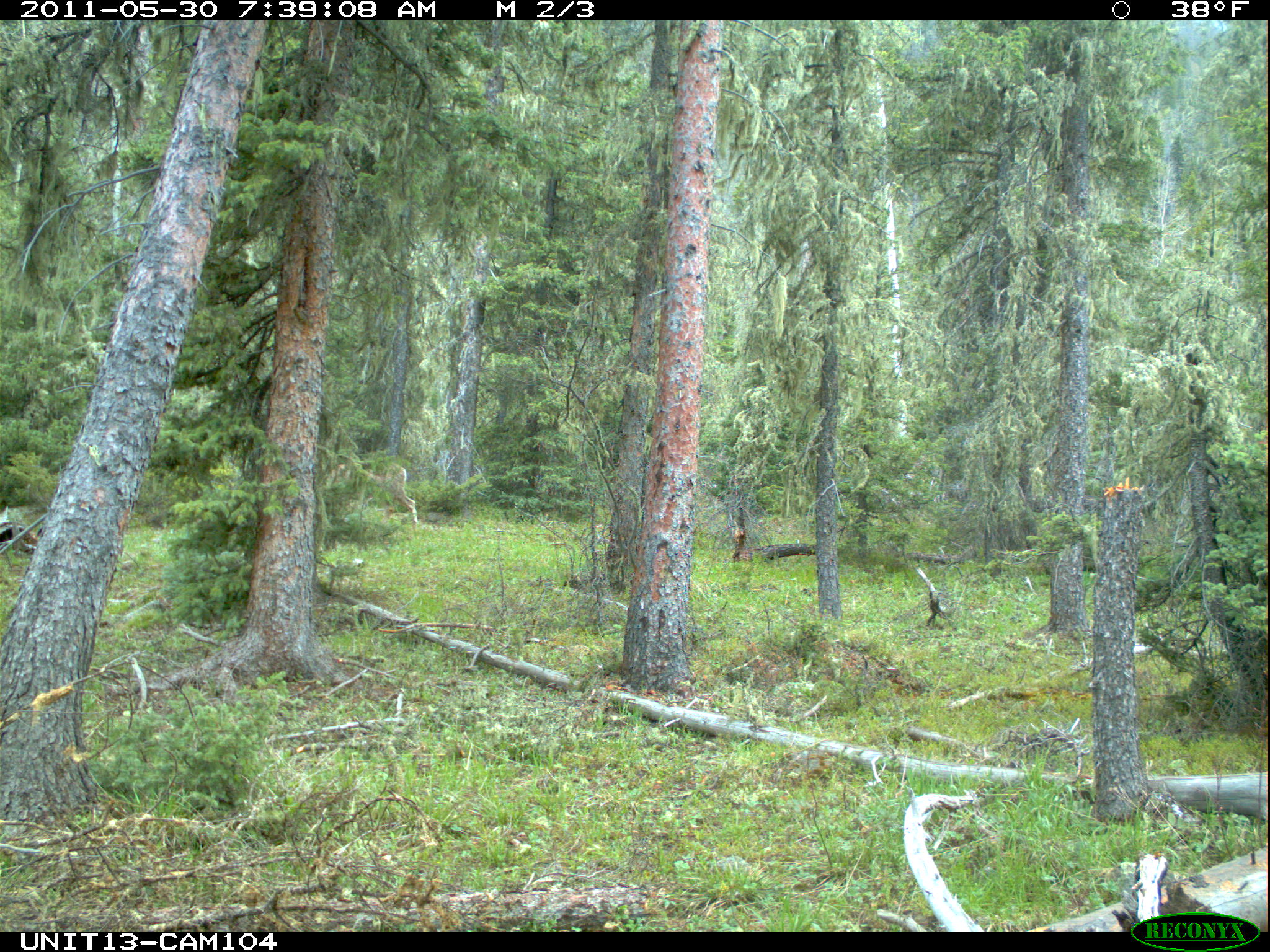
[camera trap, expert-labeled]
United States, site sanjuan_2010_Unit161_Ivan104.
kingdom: Animalia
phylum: Chordata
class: Mammalia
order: Artiodactyla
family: Cervidae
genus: Odocoileus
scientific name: Odocoileus hemionus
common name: mule deer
Odocoileus hemionus (mule deer).